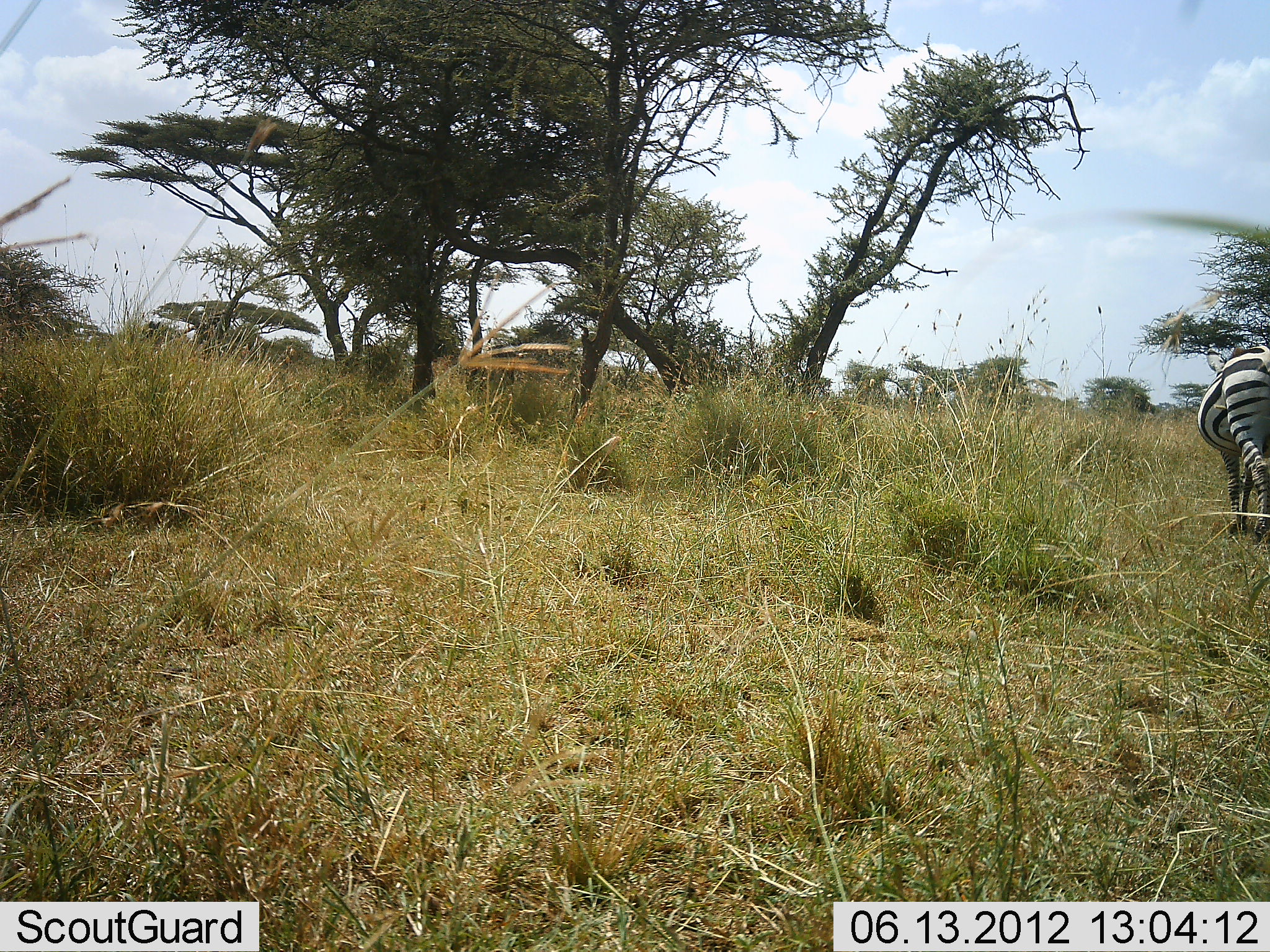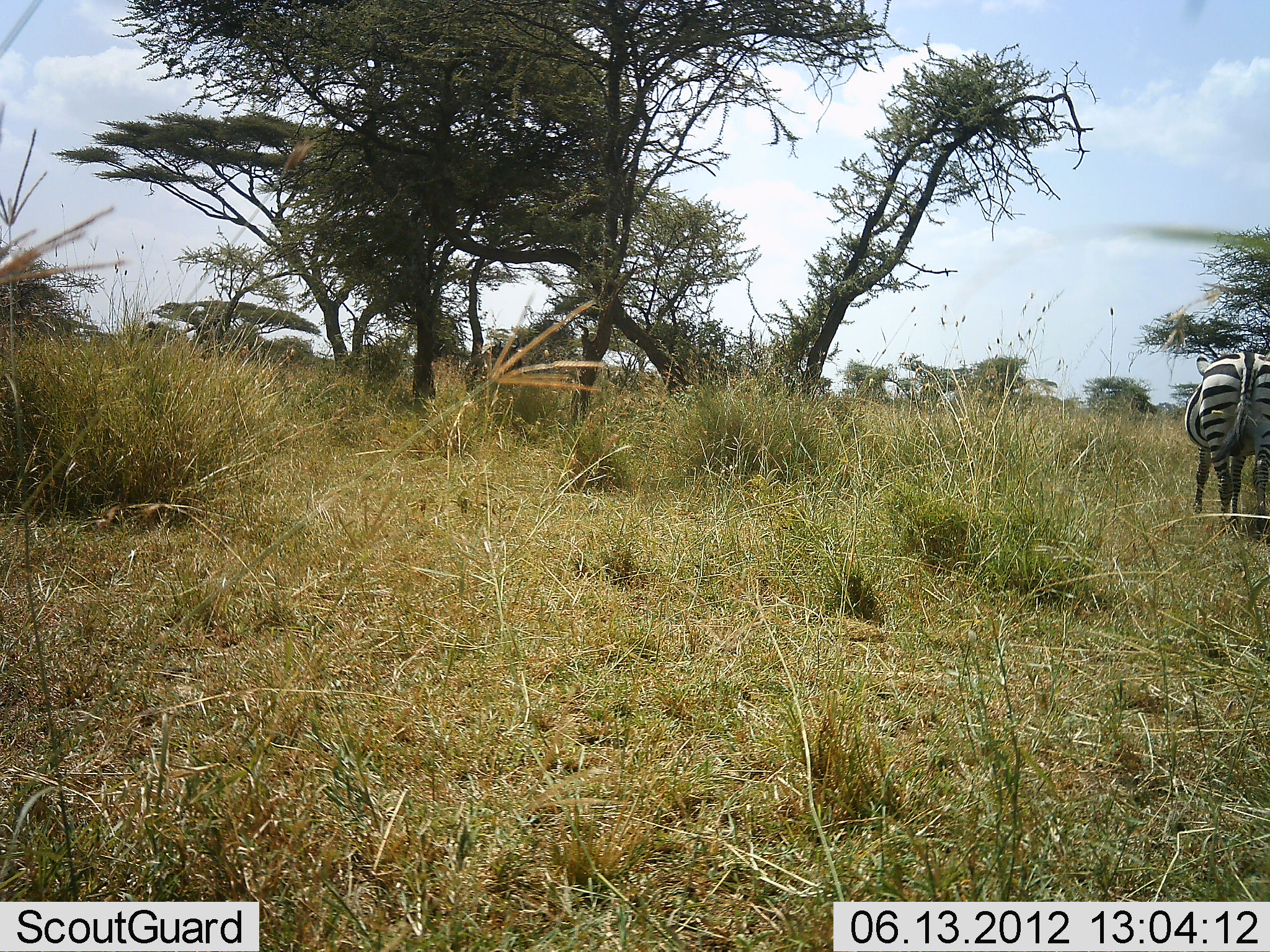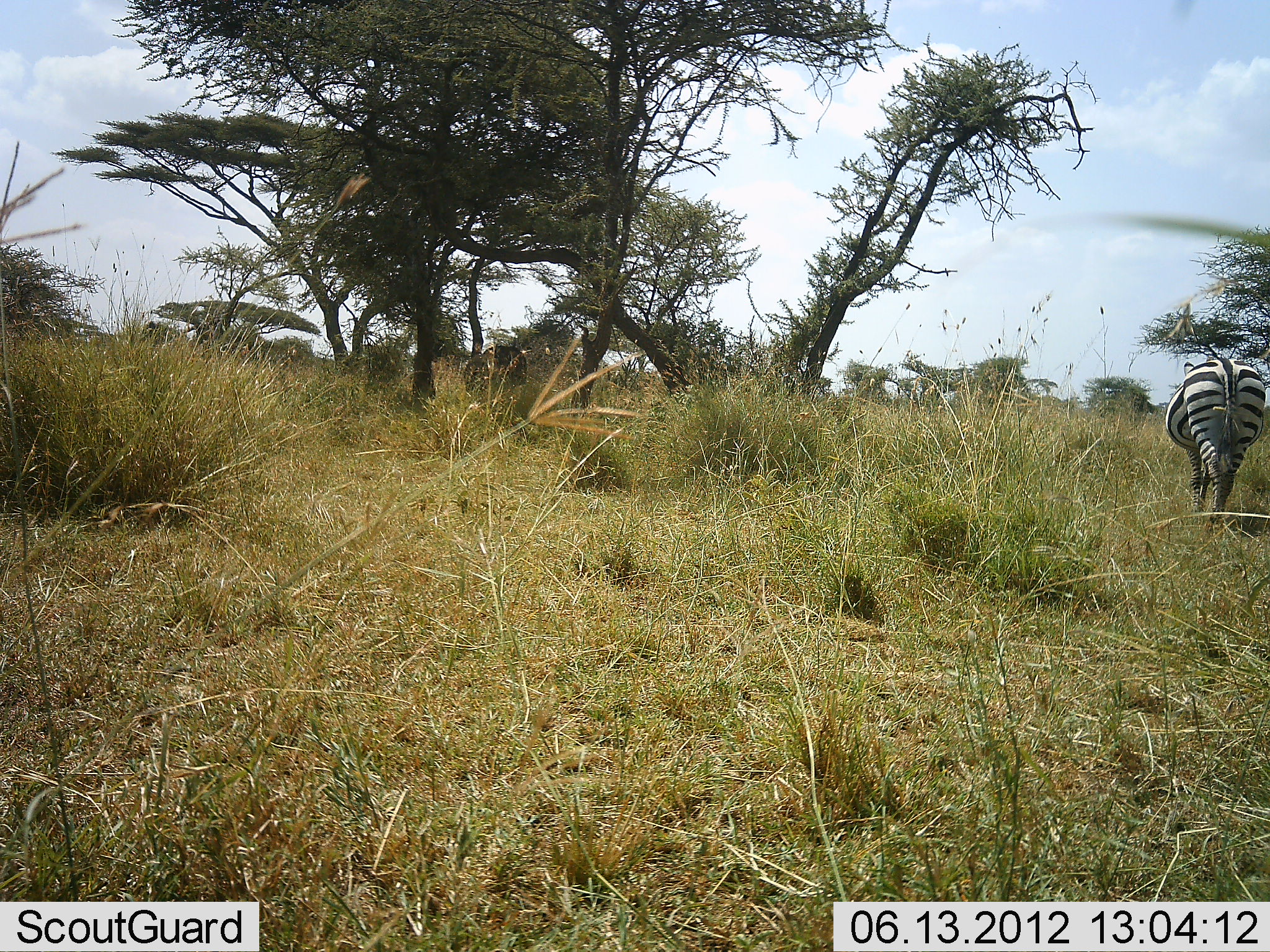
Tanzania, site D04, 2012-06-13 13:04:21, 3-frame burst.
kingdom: Animalia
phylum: Chordata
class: Mammalia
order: Perissodactyla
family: Equidae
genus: Equus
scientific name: Equus quagga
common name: plains zebra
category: zebra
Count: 1.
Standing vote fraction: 40%.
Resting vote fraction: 0%.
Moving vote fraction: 70%.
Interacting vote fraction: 0%.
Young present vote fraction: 0%.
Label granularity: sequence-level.